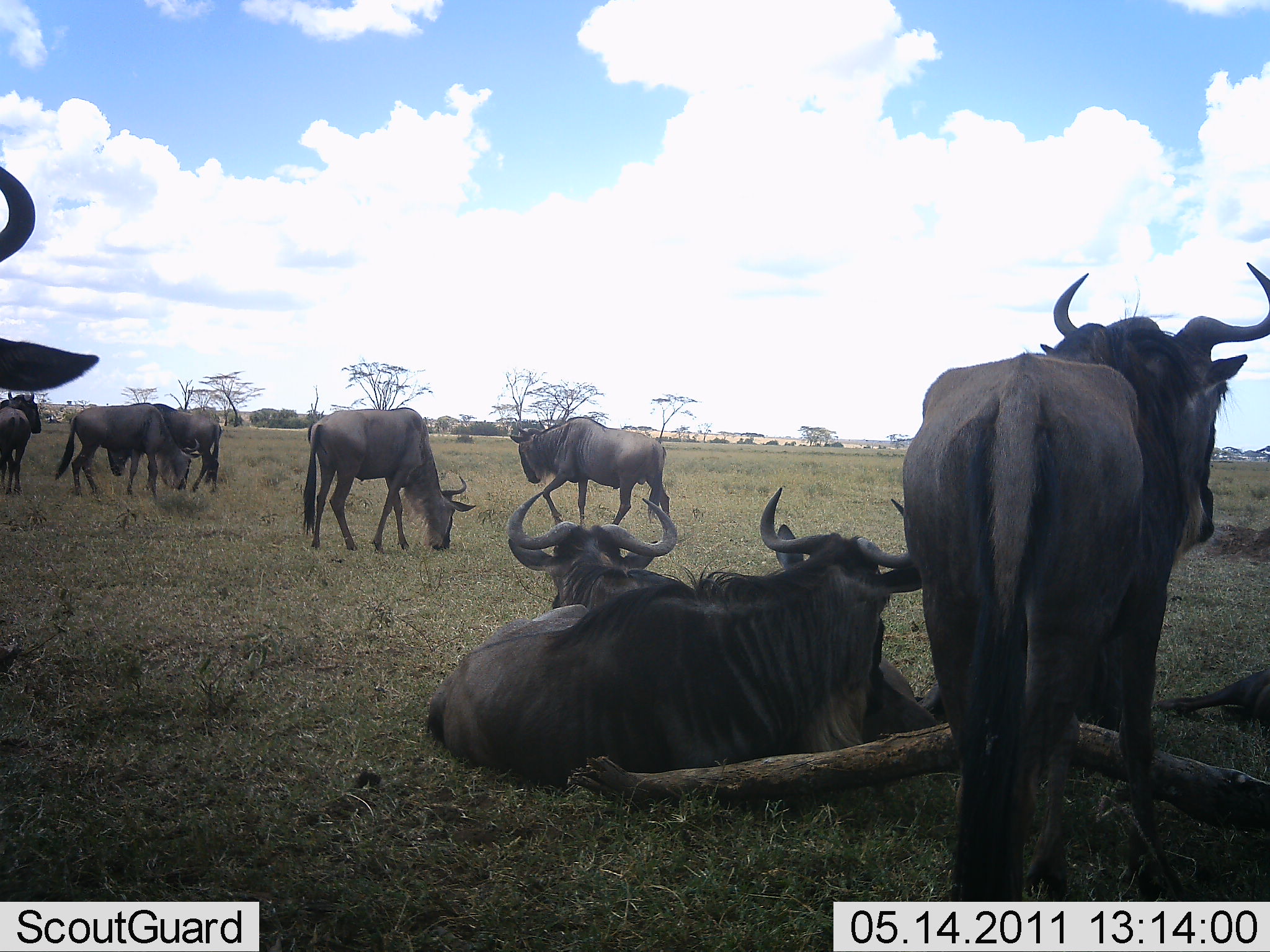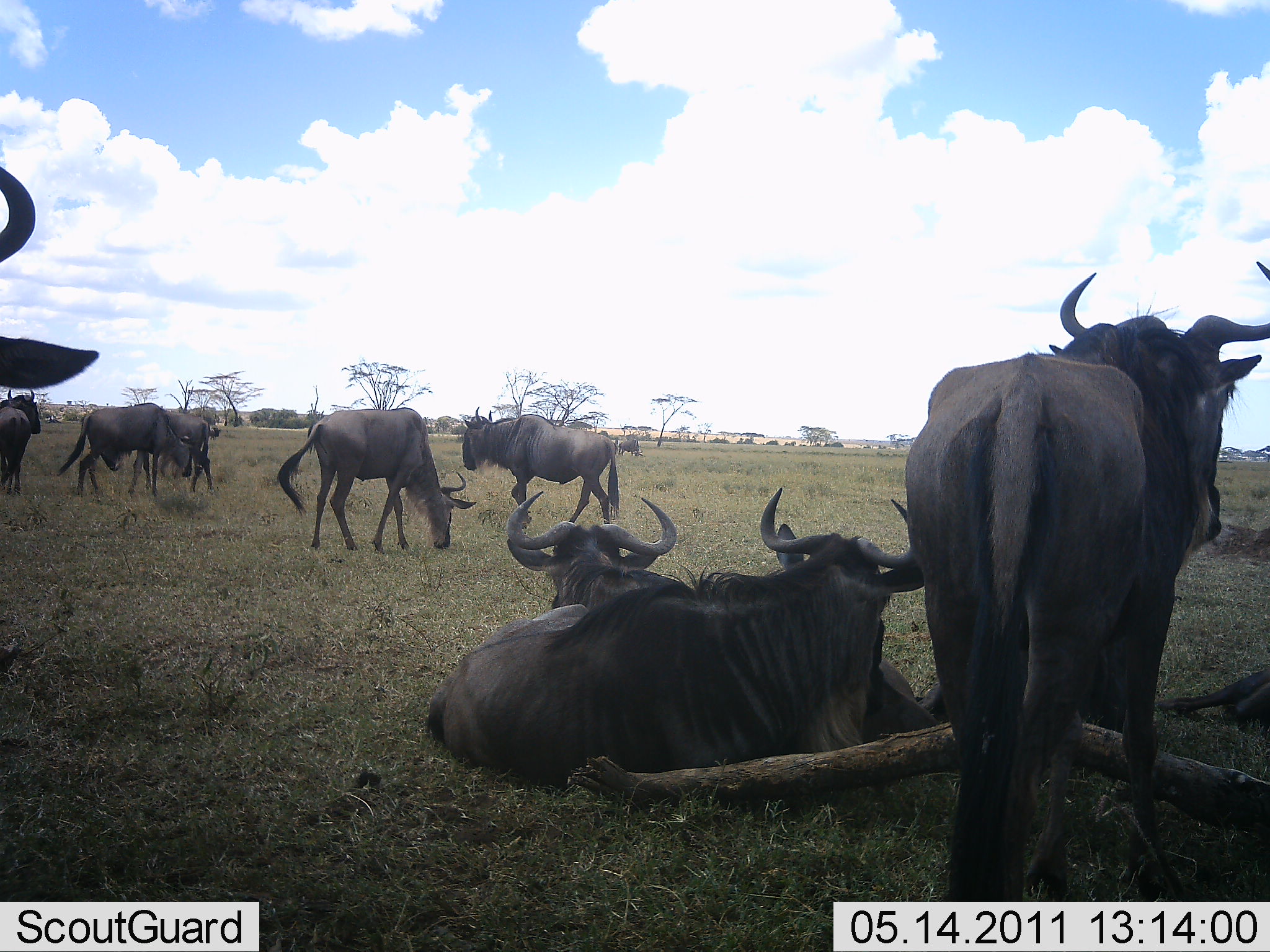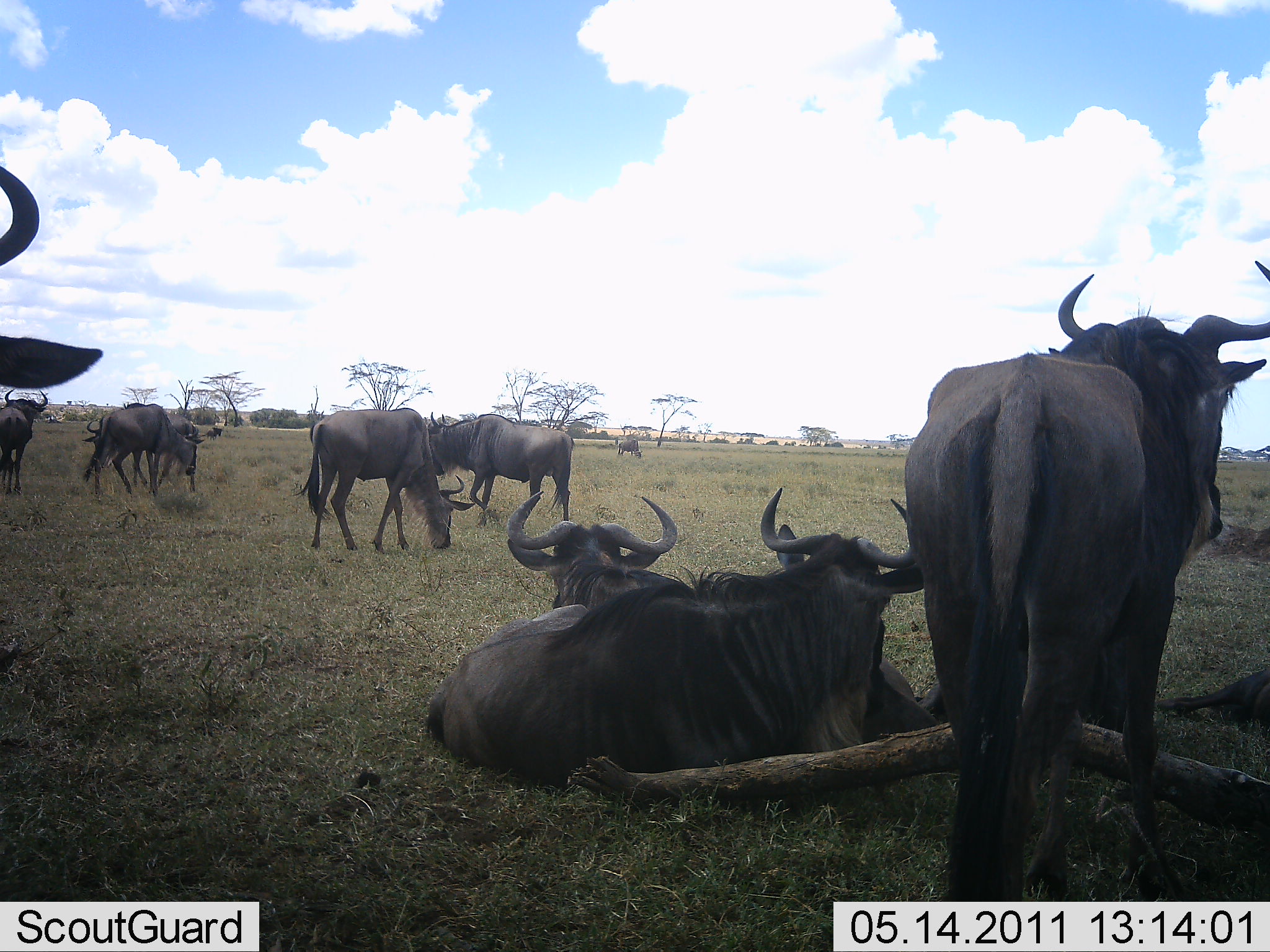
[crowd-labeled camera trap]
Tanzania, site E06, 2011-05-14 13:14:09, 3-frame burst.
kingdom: Animalia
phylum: Chordata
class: Mammalia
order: Artiodactyla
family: Bovidae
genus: Connochaetes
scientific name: Connochaetes taurinus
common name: blue wildebeest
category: wildebeest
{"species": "wildebeest (blue wildebeest) (Connochaetes taurinus)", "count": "11-50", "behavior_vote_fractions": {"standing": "64%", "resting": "100%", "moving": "57%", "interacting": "7%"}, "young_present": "7%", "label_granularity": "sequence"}